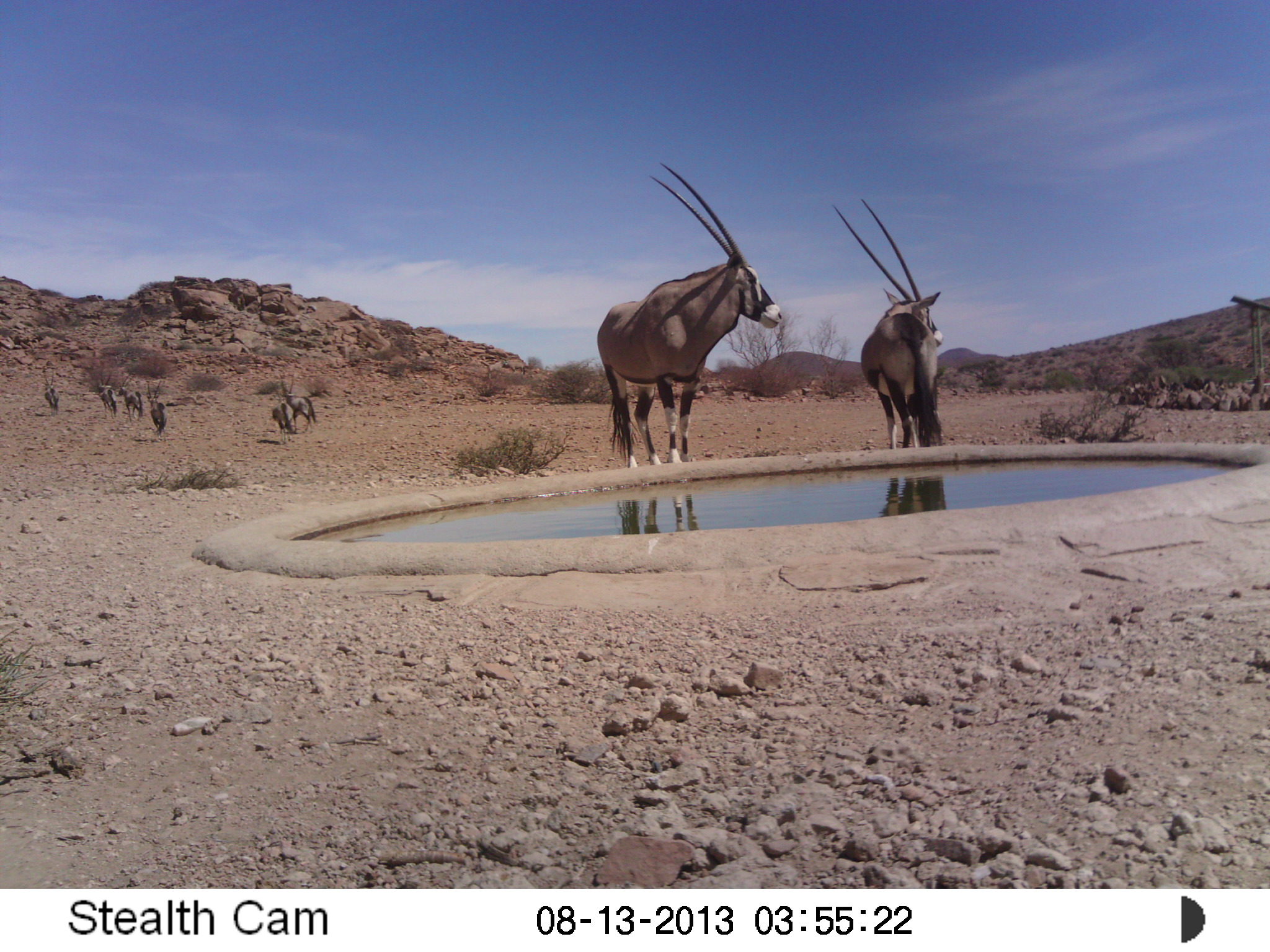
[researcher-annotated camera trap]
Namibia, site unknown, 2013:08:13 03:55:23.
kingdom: Animalia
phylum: Chordata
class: Mammalia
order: Artiodactyla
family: Bovidae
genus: Oryx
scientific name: Oryx gazella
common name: gemsbok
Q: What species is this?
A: Oryx gazella (gemsbok).